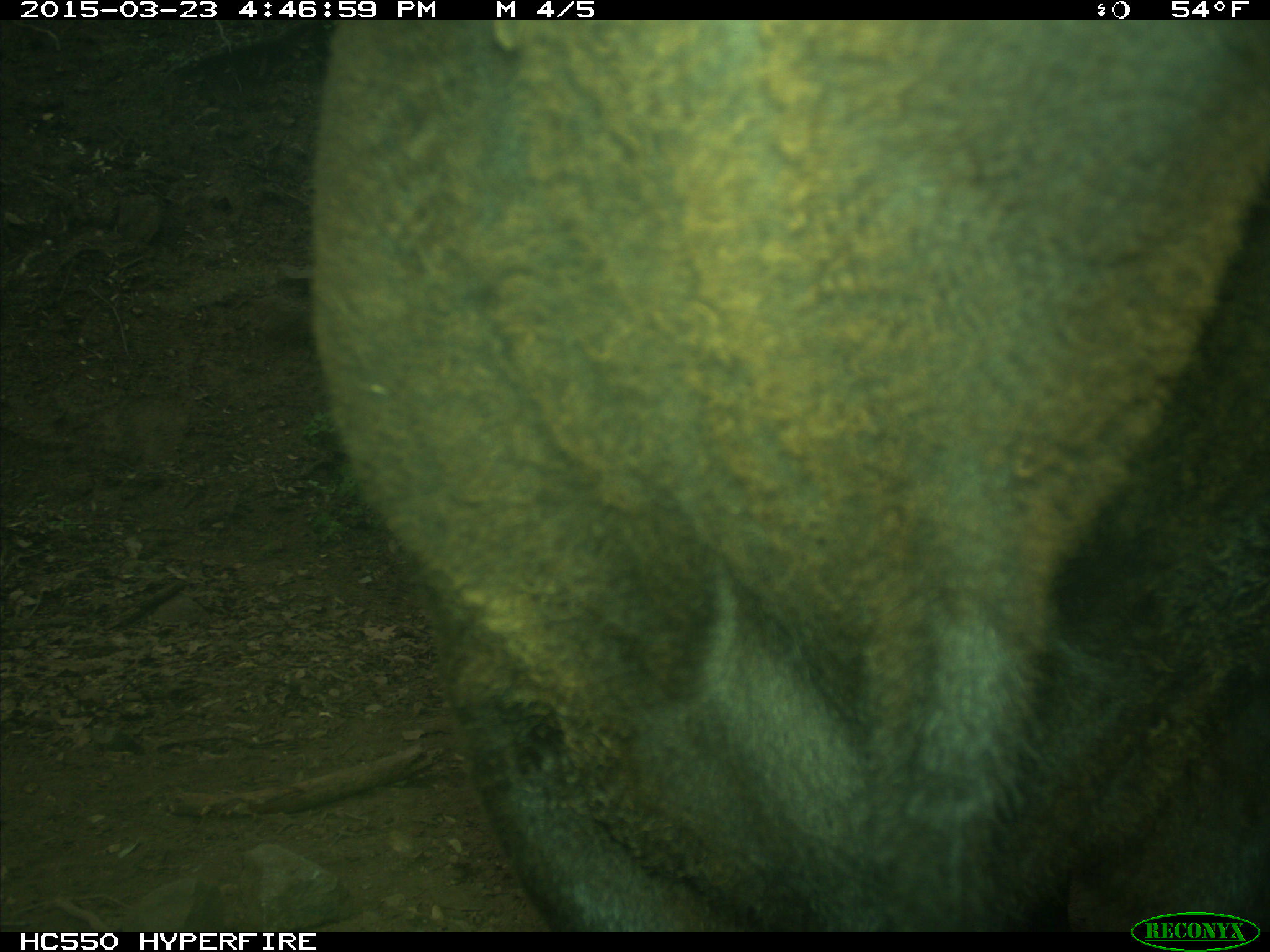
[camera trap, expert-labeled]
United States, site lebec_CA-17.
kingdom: Animalia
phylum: Chordata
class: Mammalia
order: Artiodactyla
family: Bovidae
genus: Bos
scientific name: Bos taurus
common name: domestic cow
Bos taurus (domestic cow).